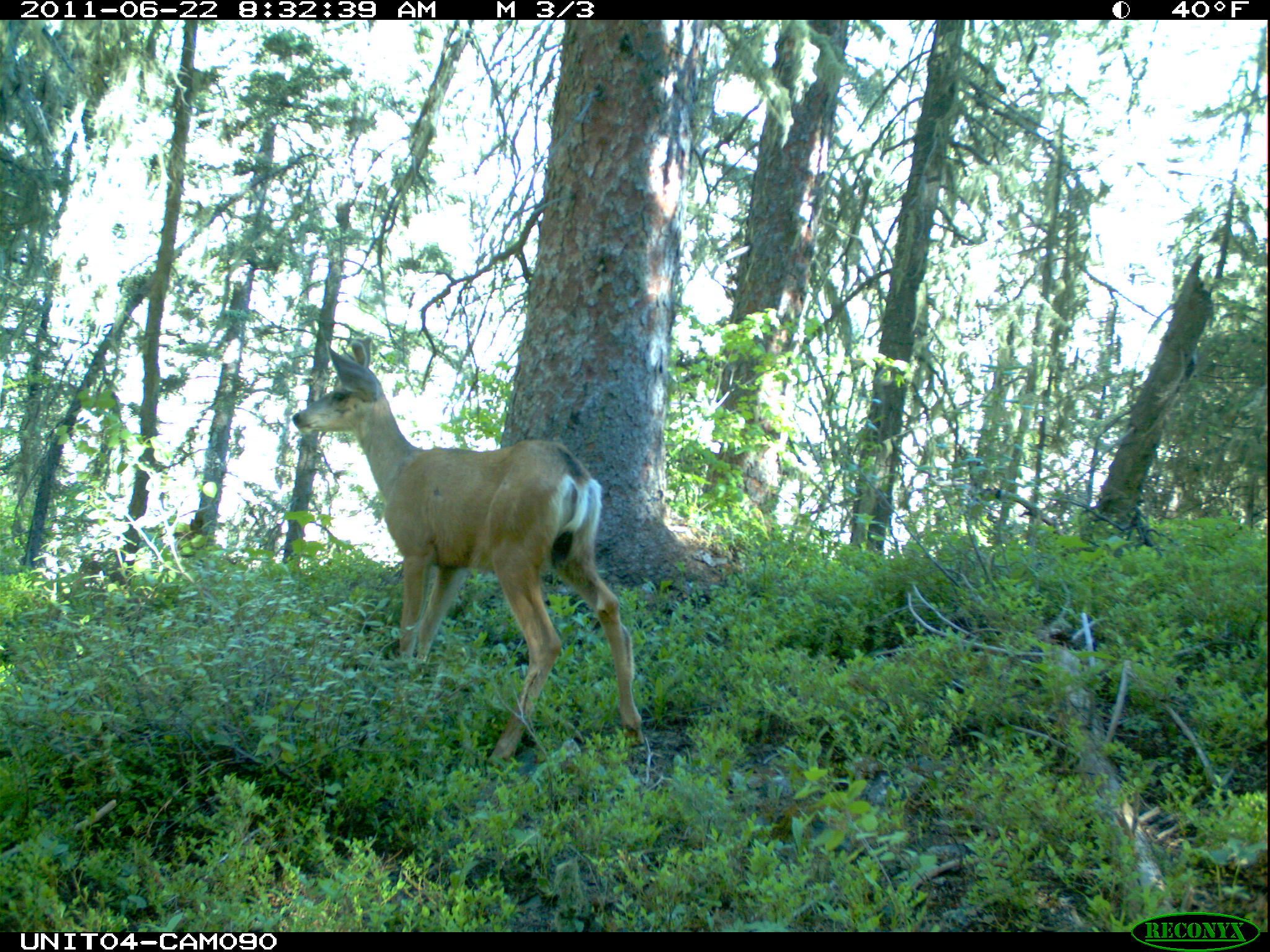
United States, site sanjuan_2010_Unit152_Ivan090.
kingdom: Animalia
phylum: Chordata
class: Mammalia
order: Artiodactyla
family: Cervidae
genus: Odocoileus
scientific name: Odocoileus hemionus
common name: mule deer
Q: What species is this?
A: Odocoileus hemionus (mule deer).